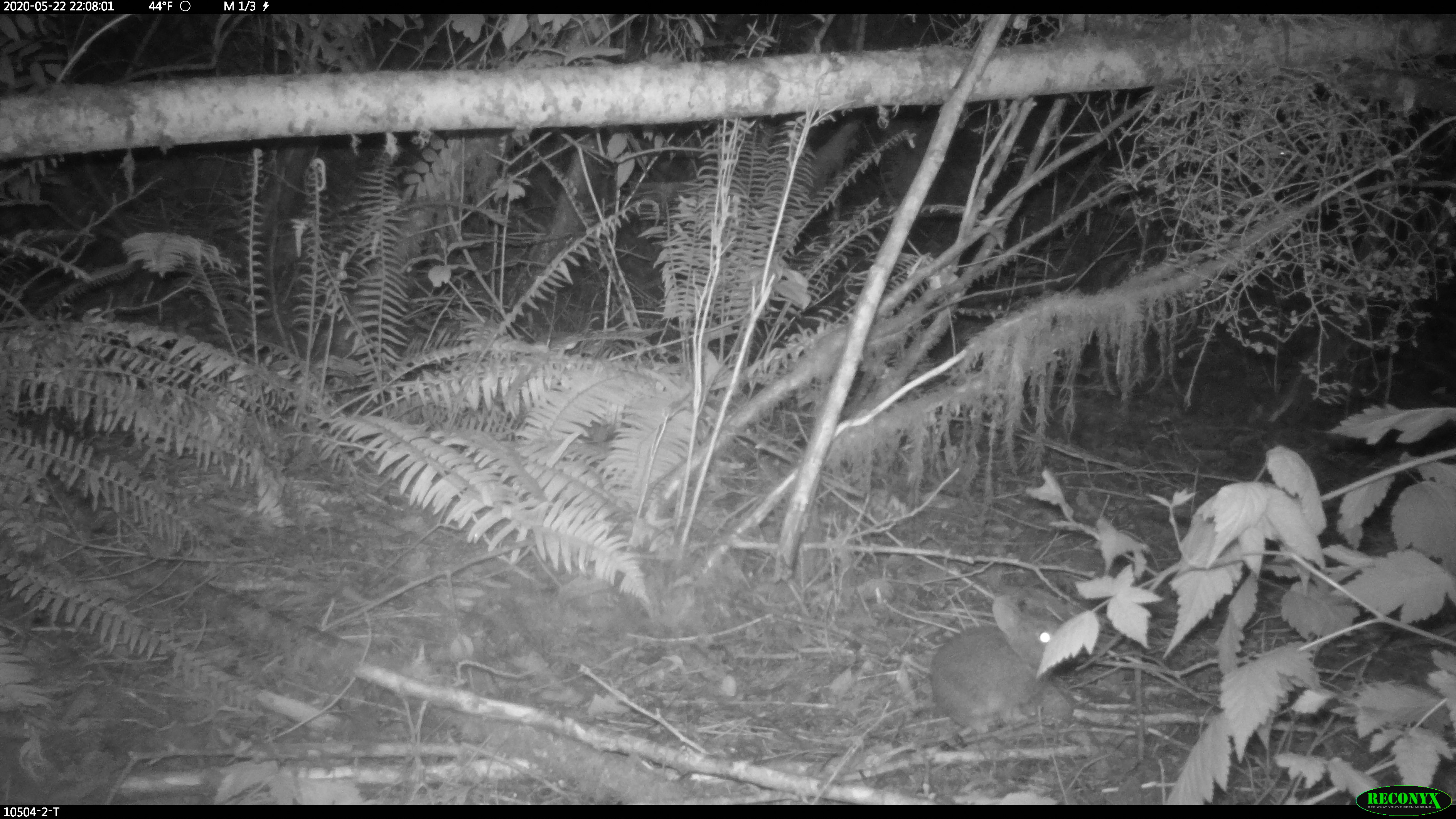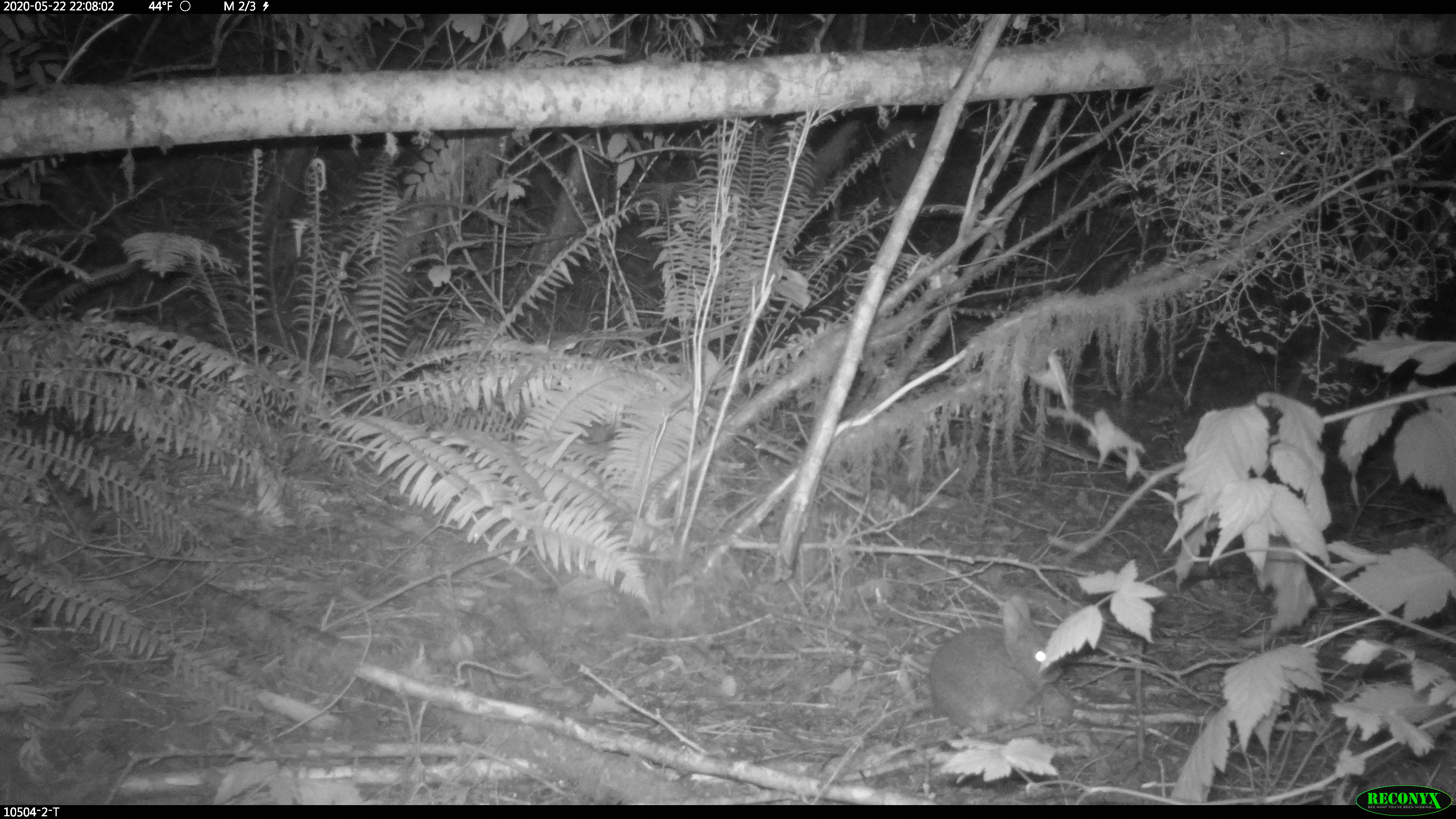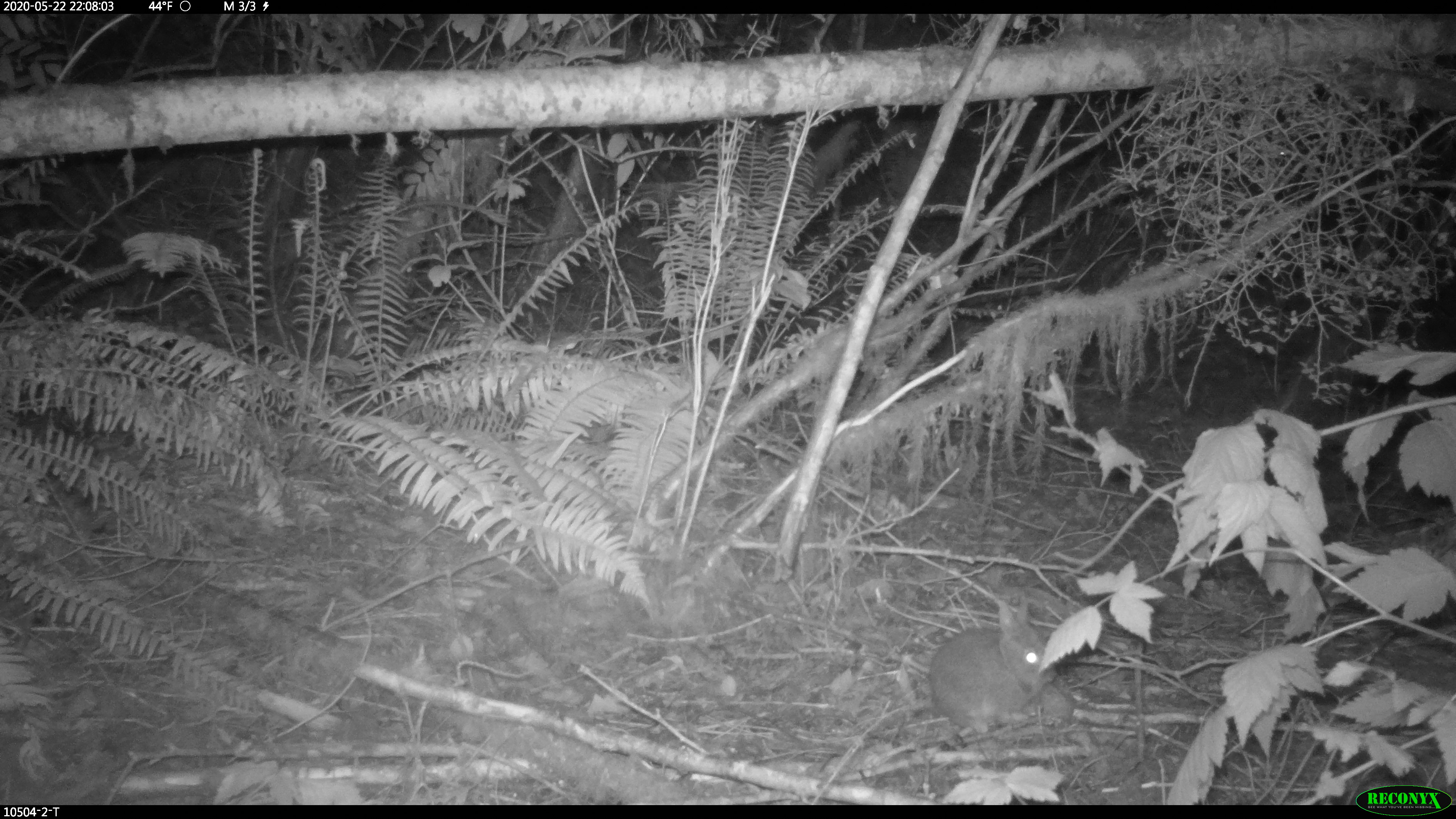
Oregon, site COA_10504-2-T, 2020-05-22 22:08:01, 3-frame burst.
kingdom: Animalia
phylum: Chordata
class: Mammalia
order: Lagomorpha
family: Leporidae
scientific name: Leporidae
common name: hares and rabbits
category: leporidae family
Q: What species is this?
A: Leporidae family (hares and rabbits) (Leporidae).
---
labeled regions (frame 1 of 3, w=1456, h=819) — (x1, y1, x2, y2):
leporidae family: (920, 590, 1080, 747)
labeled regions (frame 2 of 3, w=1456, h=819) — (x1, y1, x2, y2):
leporidae family: (915, 594, 1077, 732)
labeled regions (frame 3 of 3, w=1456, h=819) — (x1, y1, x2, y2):
leporidae family: (924, 589, 1056, 736)